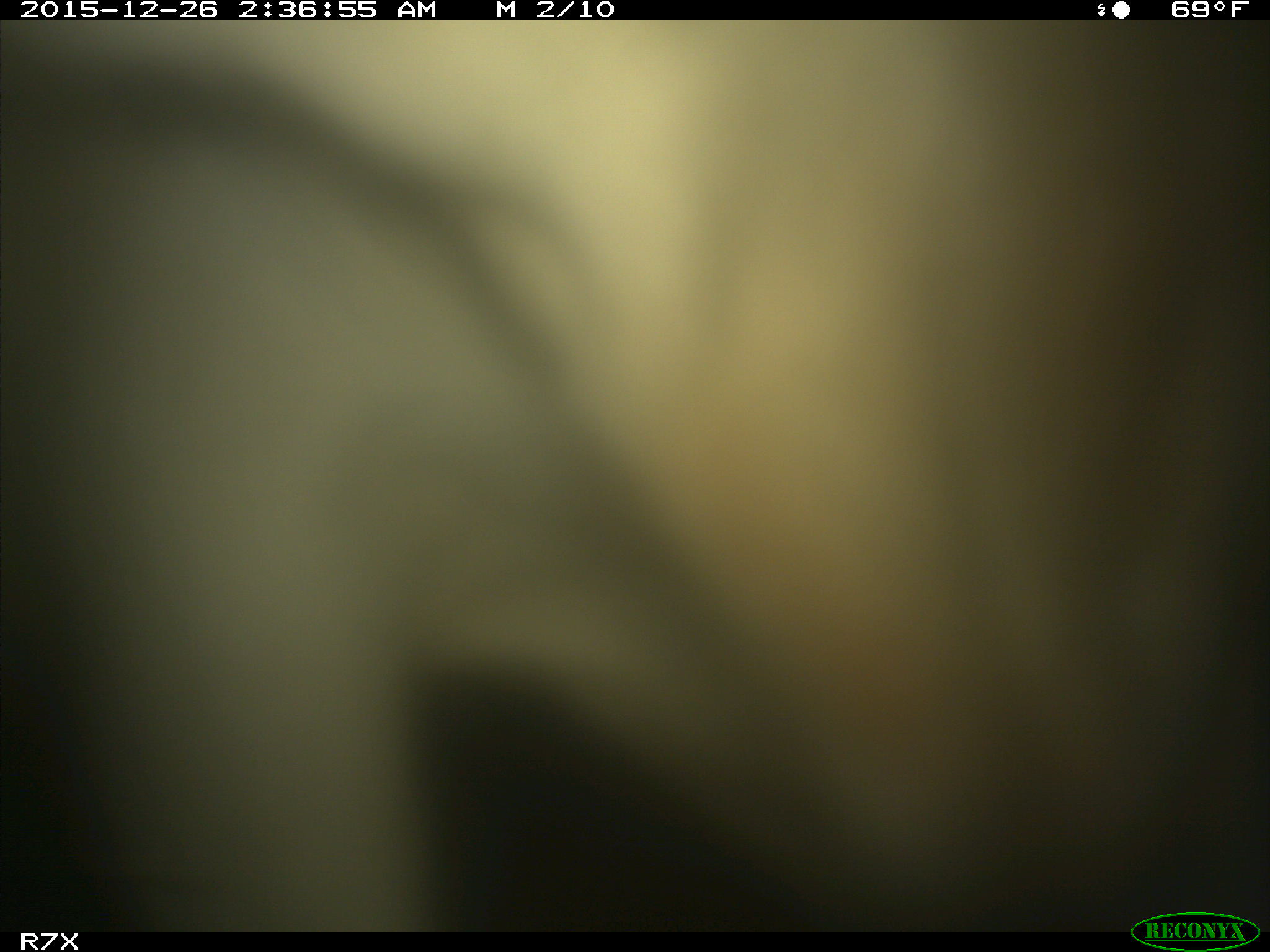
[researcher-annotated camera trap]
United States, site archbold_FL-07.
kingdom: Animalia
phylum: Chordata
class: Mammalia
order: Artiodactyla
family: Bovidae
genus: Bos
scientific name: Bos taurus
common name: domestic cow